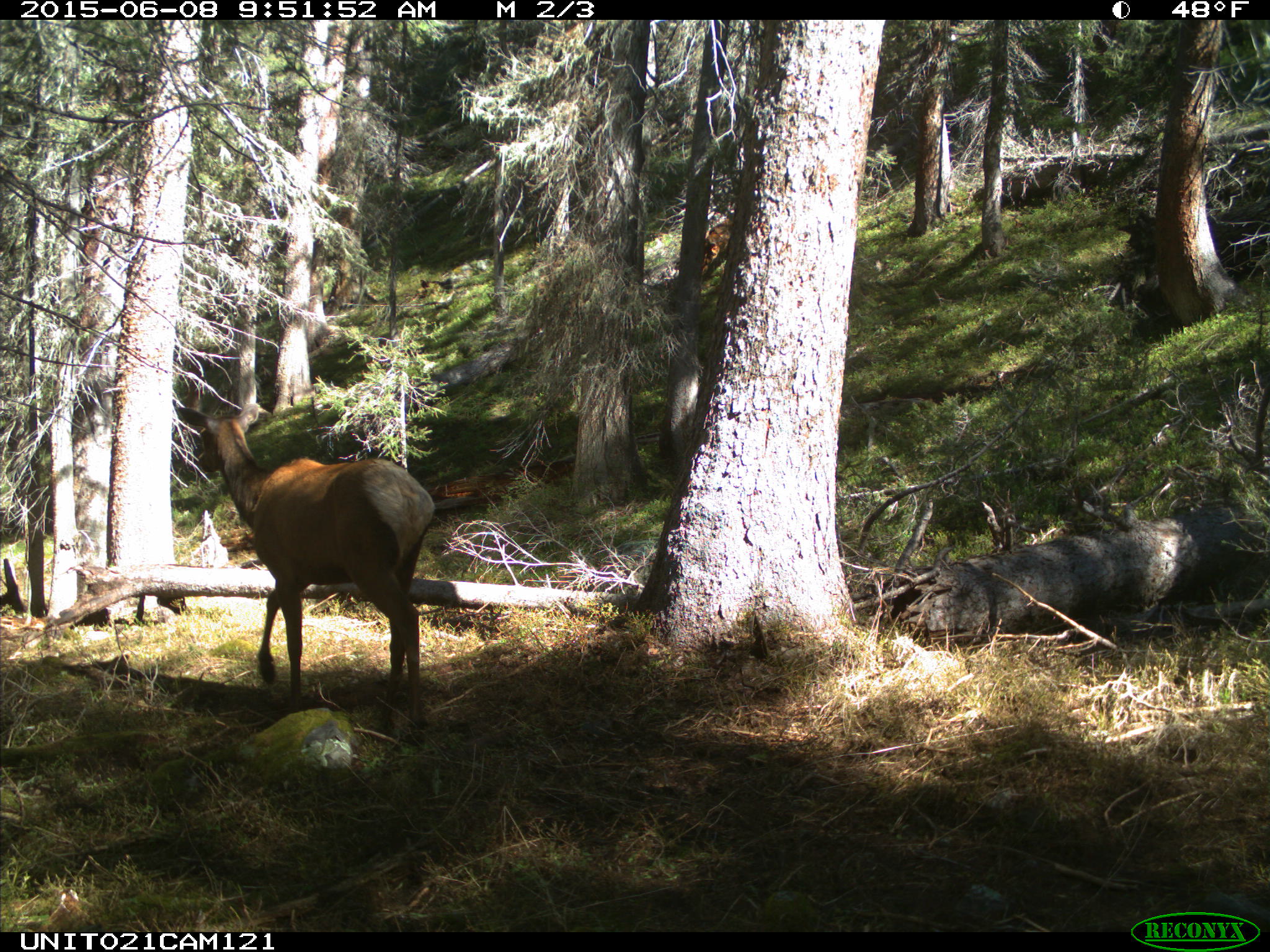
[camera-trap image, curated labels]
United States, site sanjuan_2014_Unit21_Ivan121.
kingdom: Animalia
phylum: Chordata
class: Mammalia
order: Artiodactyla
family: Cervidae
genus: Cervus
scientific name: Cervus elaphus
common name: red deer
Cervus elaphus (red deer).